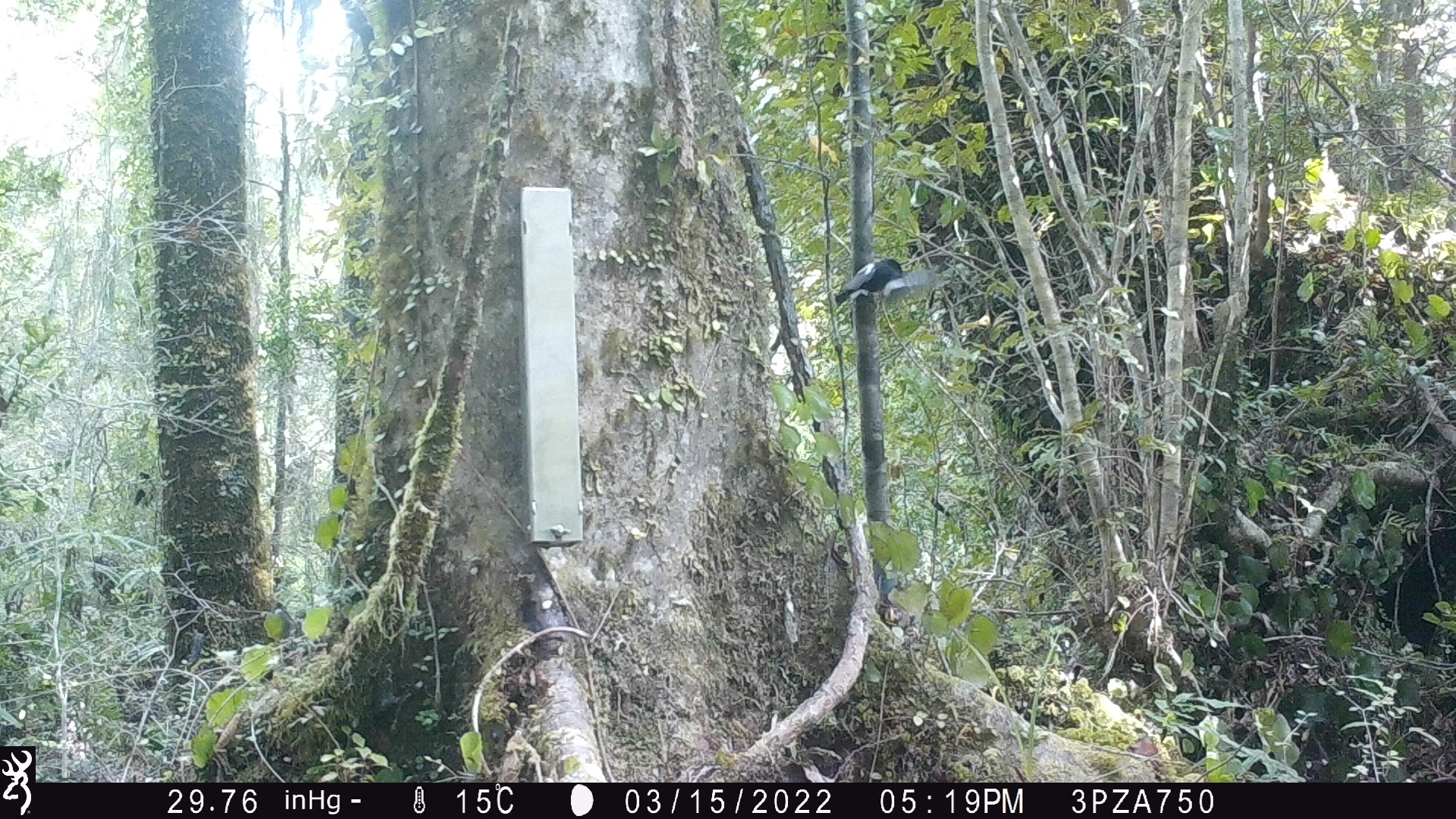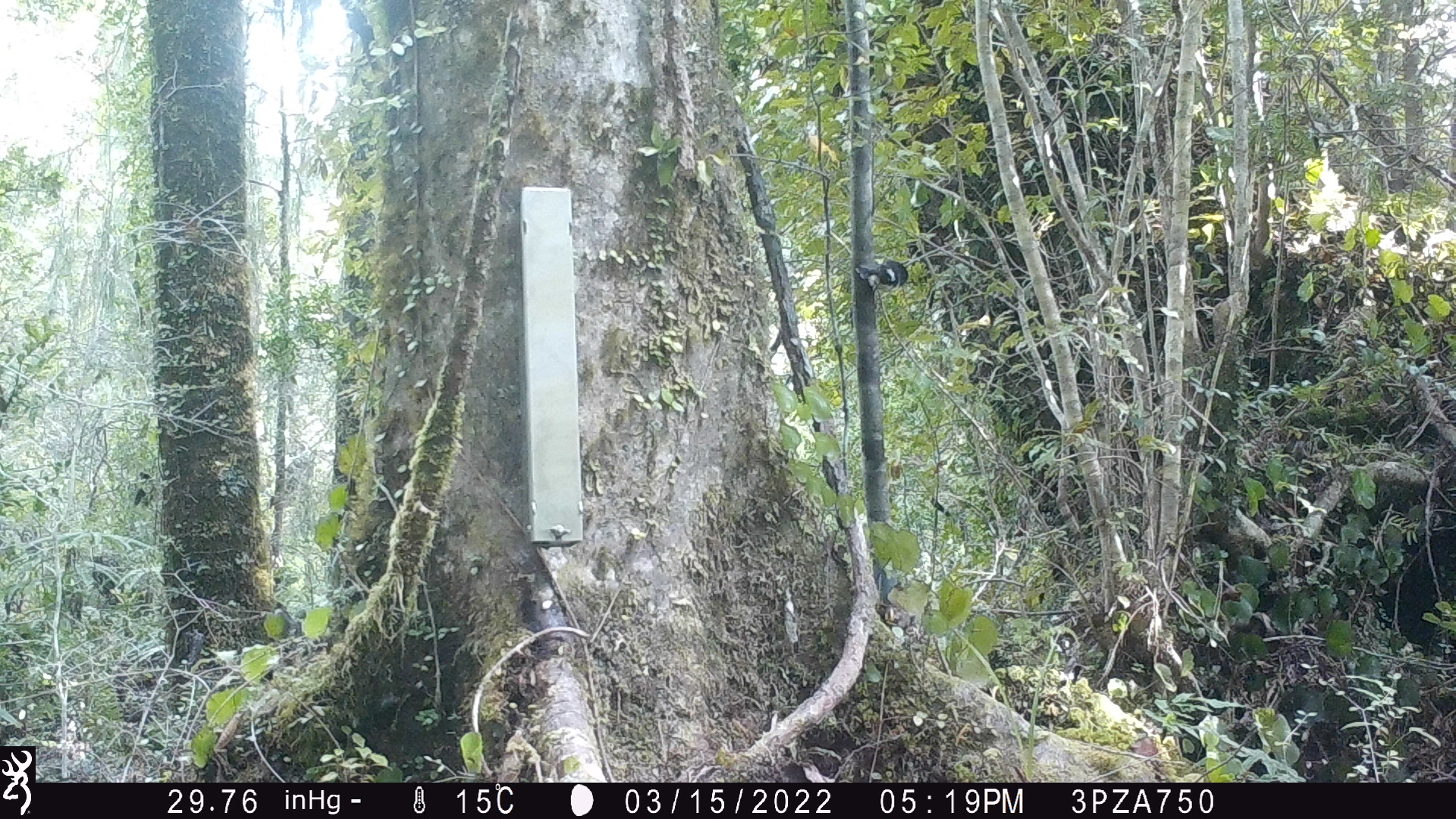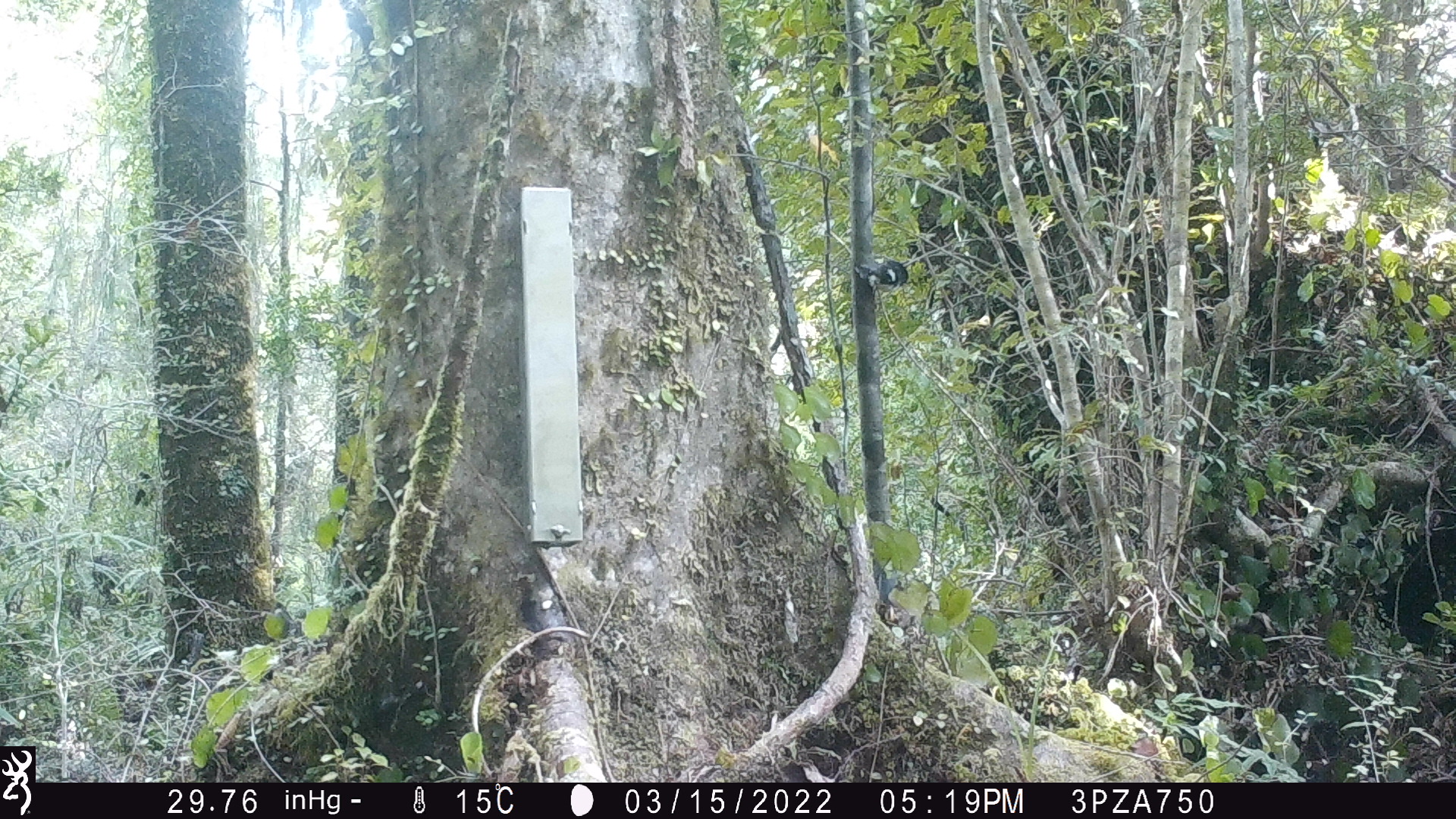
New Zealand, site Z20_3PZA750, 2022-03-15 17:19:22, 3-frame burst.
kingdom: Animalia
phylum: Chordata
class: Aves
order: Passeriformes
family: Petroicidae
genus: Petroica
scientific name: Petroica macrocephala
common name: tomtit